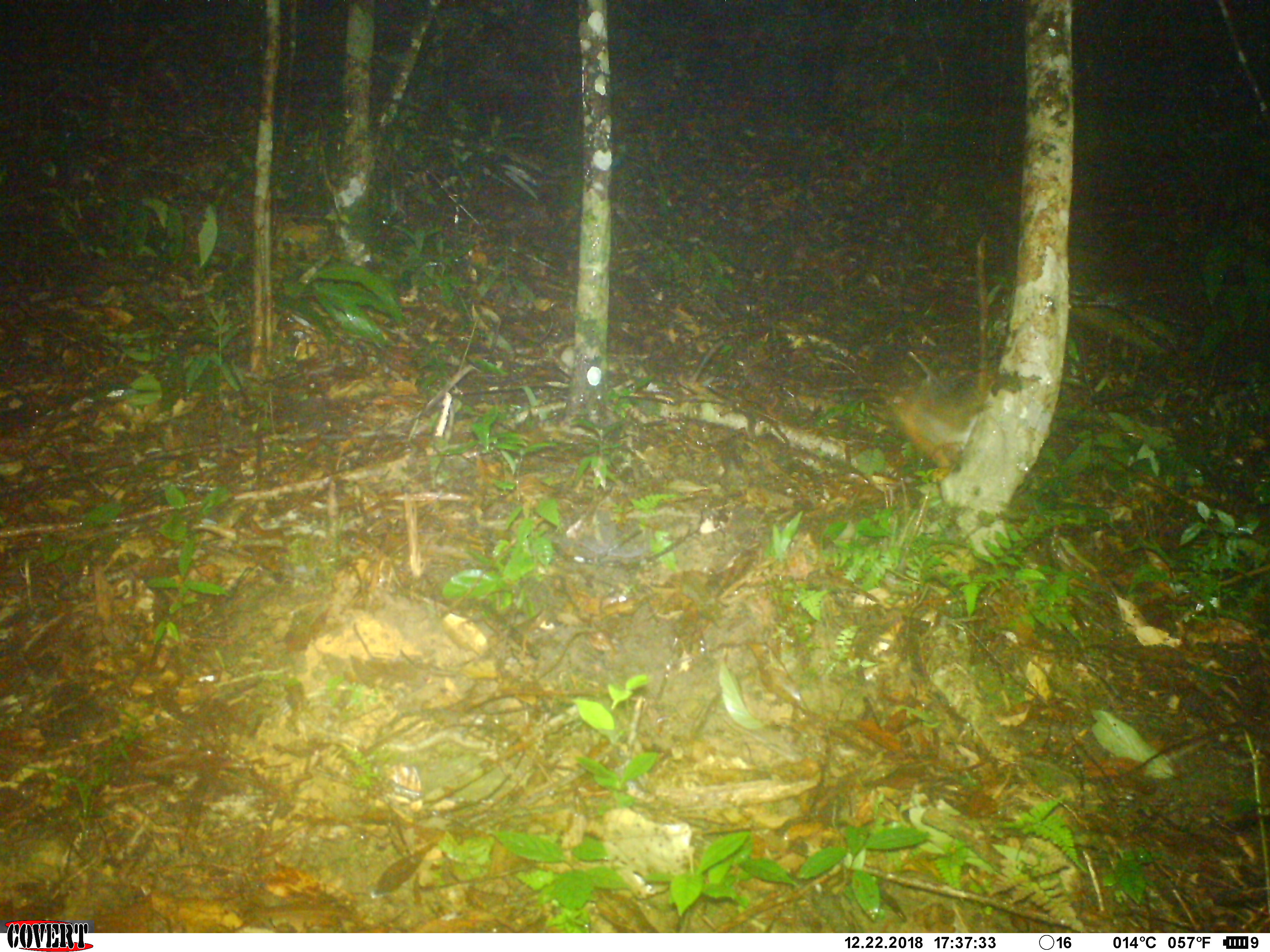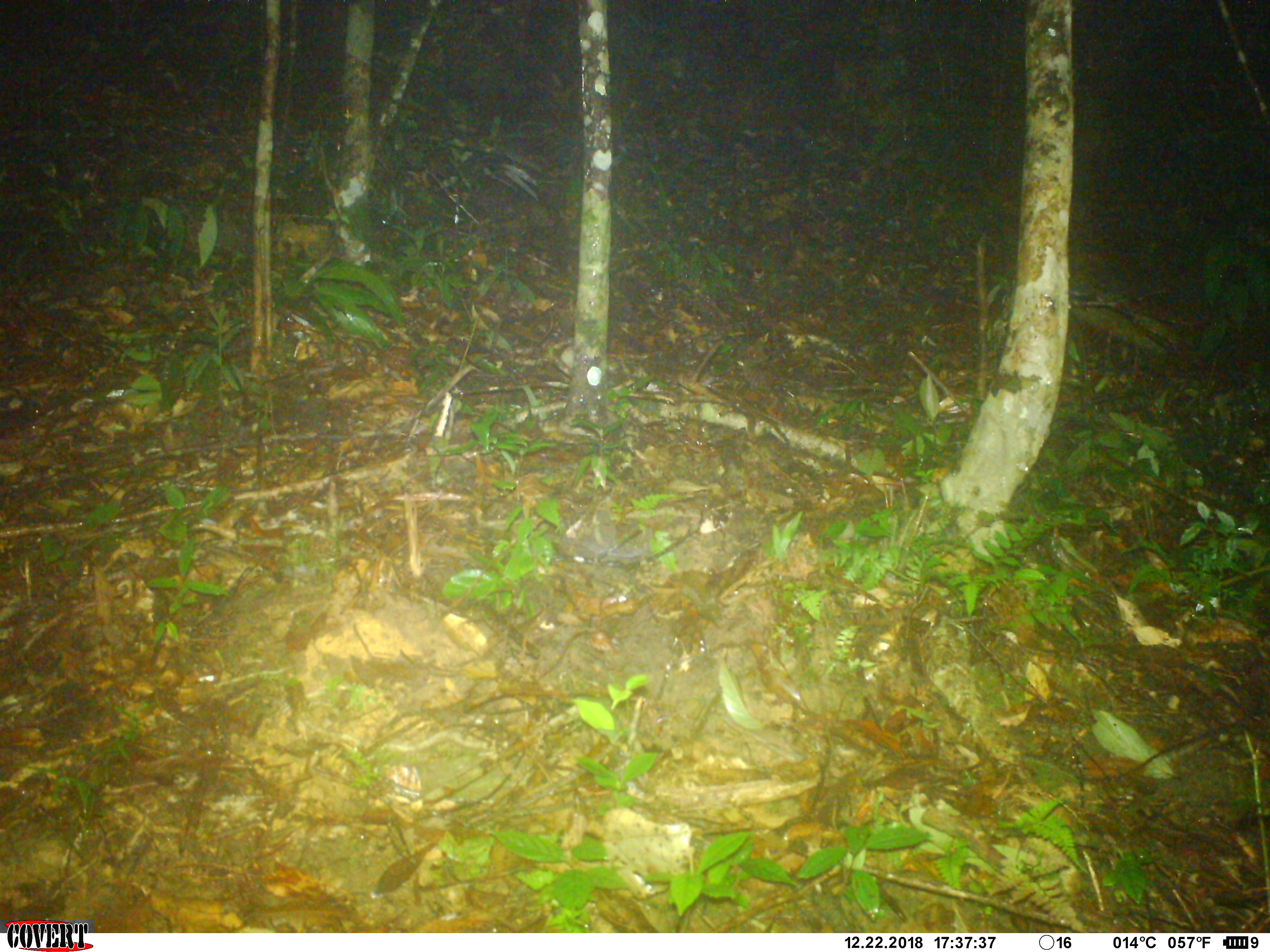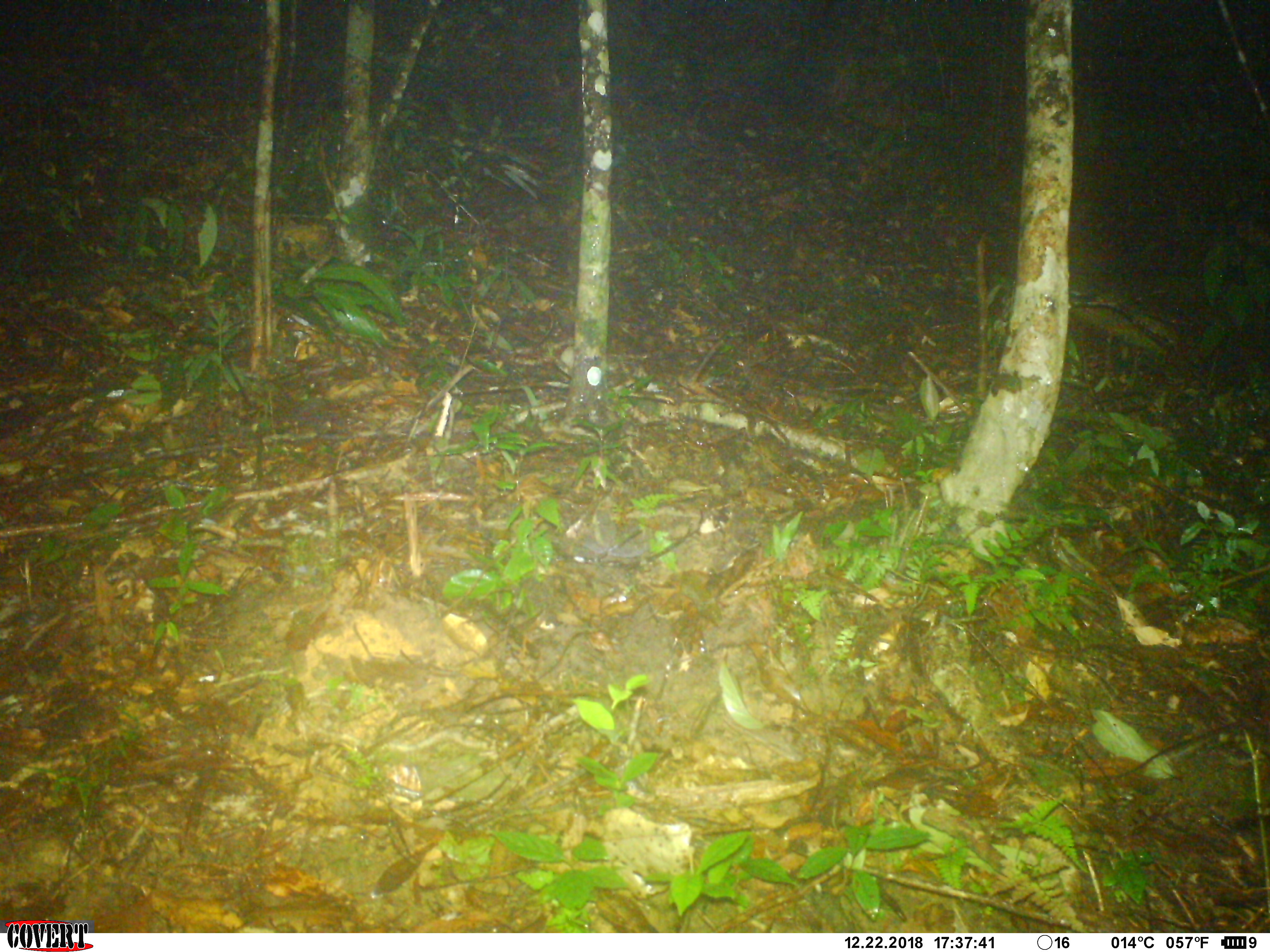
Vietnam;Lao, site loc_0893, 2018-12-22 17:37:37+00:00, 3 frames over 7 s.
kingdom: Animalia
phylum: Chordata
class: Mammalia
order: Rodentia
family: Sciuridae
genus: Dremomys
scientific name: Dremomys rufigenis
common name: red-cheeked squirrel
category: red cheeked squirrel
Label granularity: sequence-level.